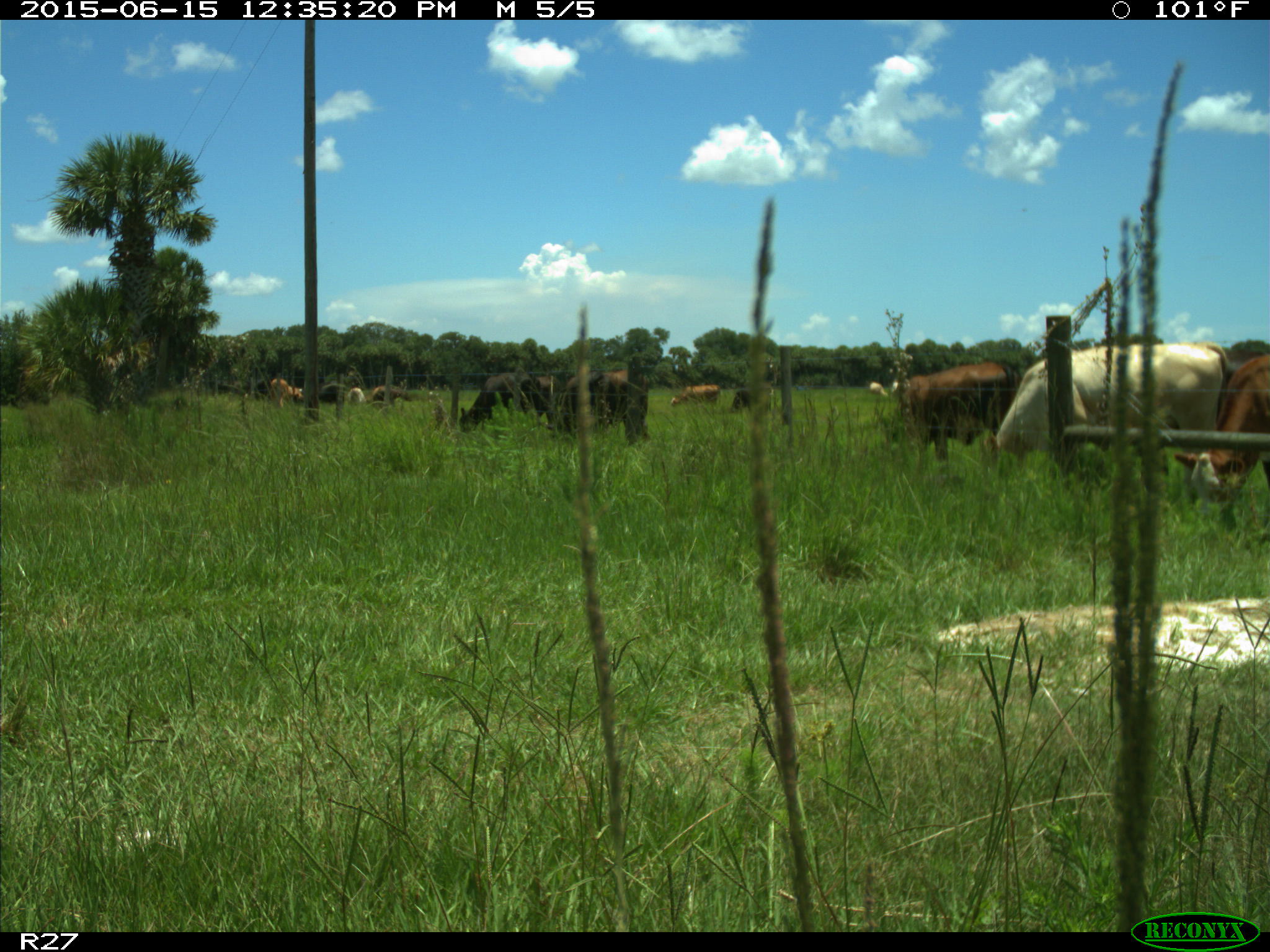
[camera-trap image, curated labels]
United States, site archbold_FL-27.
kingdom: Animalia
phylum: Chordata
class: Mammalia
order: Artiodactyla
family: Bovidae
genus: Bos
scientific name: Bos taurus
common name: domestic cow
Bos taurus (domestic cow).